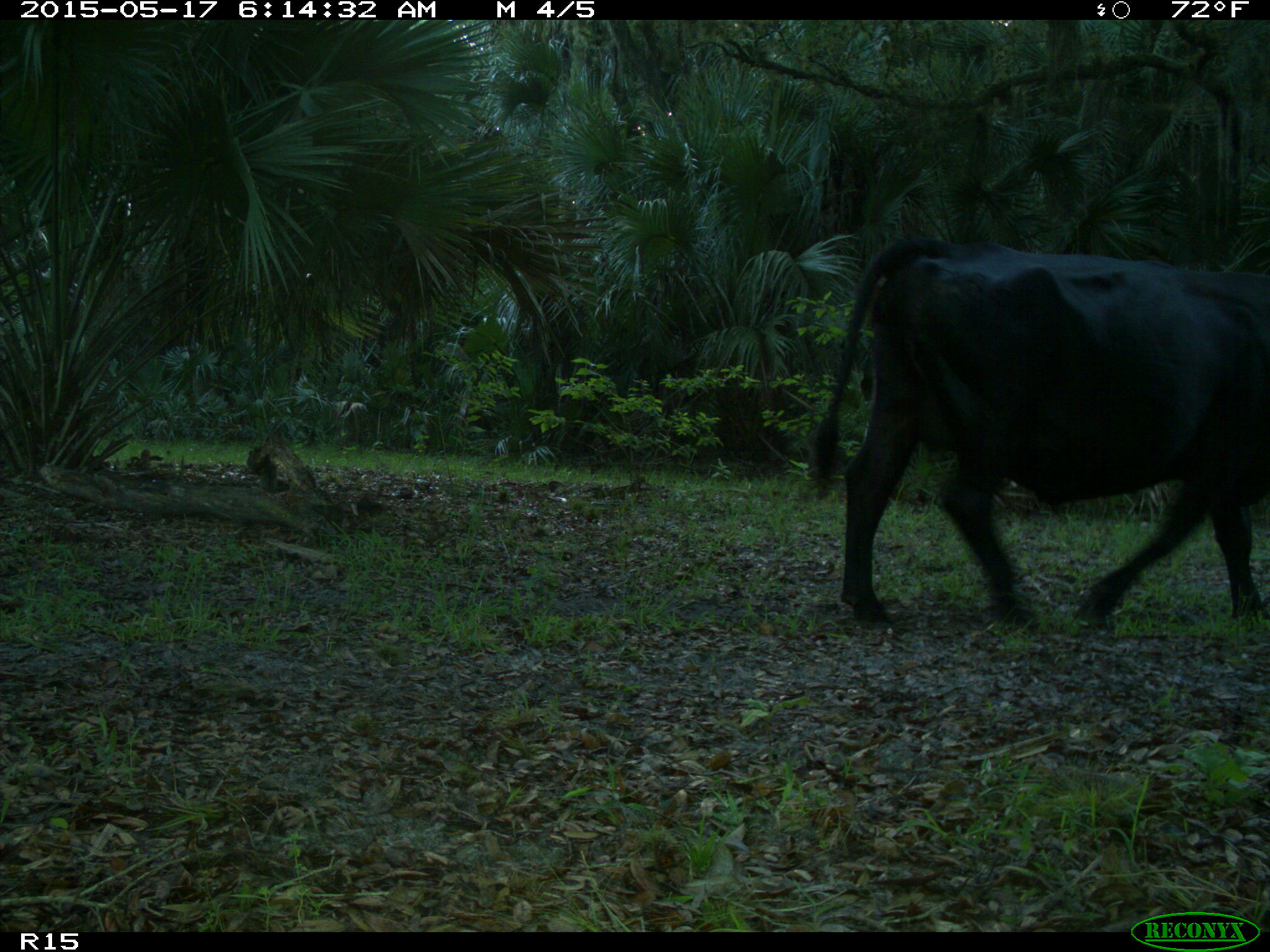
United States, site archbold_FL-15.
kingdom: Animalia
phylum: Chordata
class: Mammalia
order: Artiodactyla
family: Bovidae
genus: Bos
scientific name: Bos taurus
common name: domestic cow